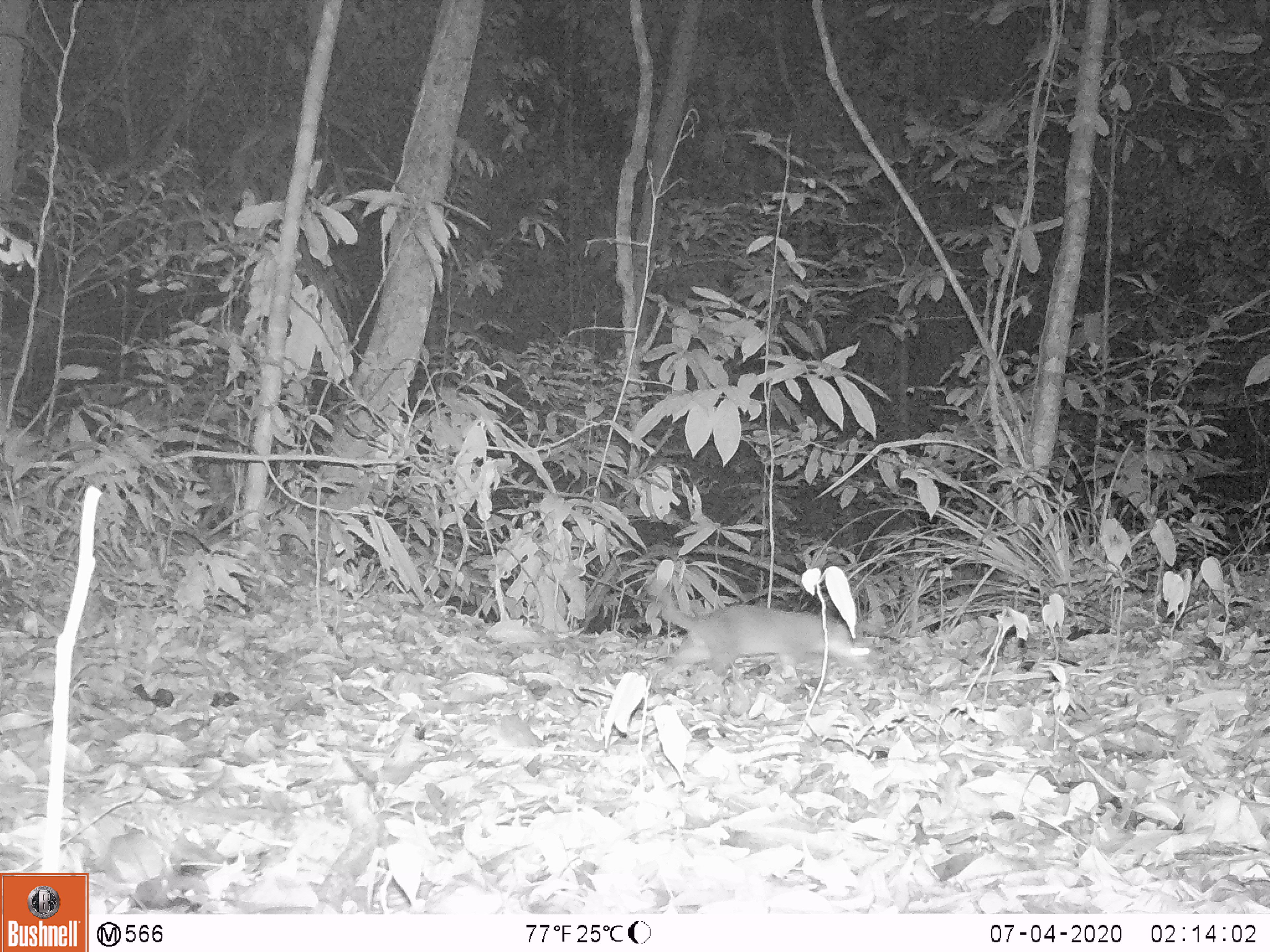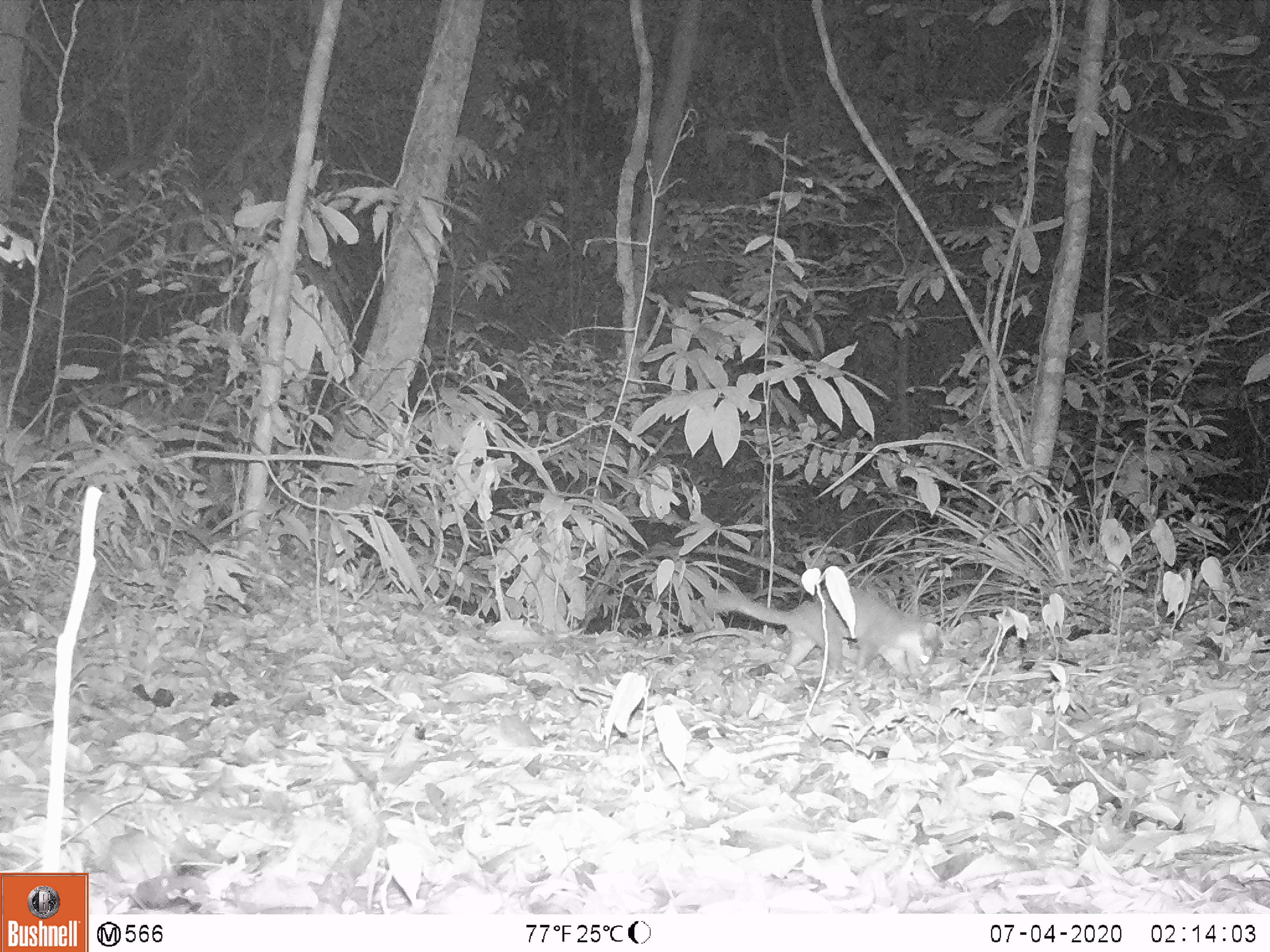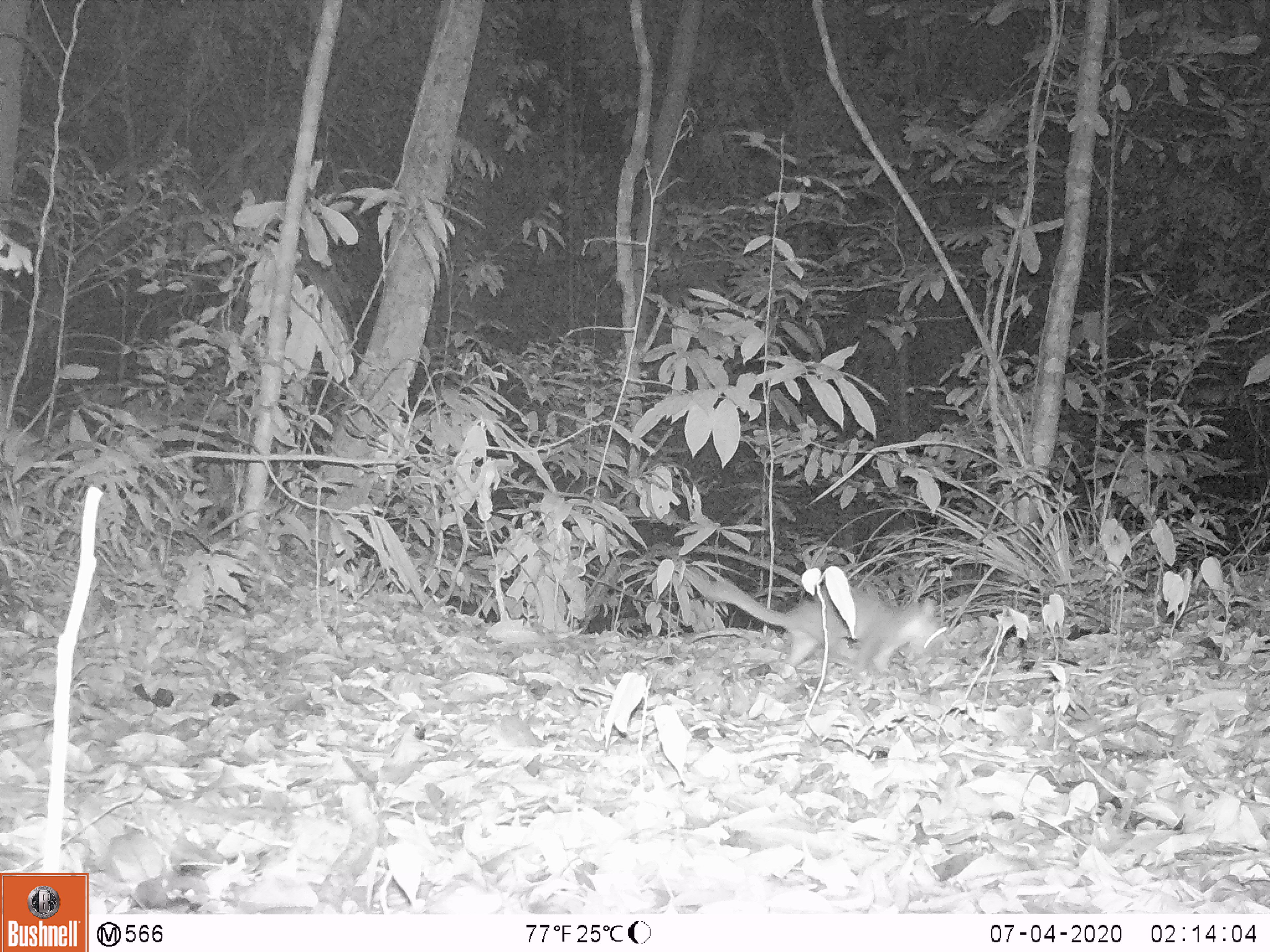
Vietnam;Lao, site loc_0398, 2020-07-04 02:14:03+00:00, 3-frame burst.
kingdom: Animalia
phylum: Chordata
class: Mammalia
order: Carnivora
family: Mustelidae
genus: Melogale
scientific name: Melogale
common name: ferret badger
Ferret badger (Melogale). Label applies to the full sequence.